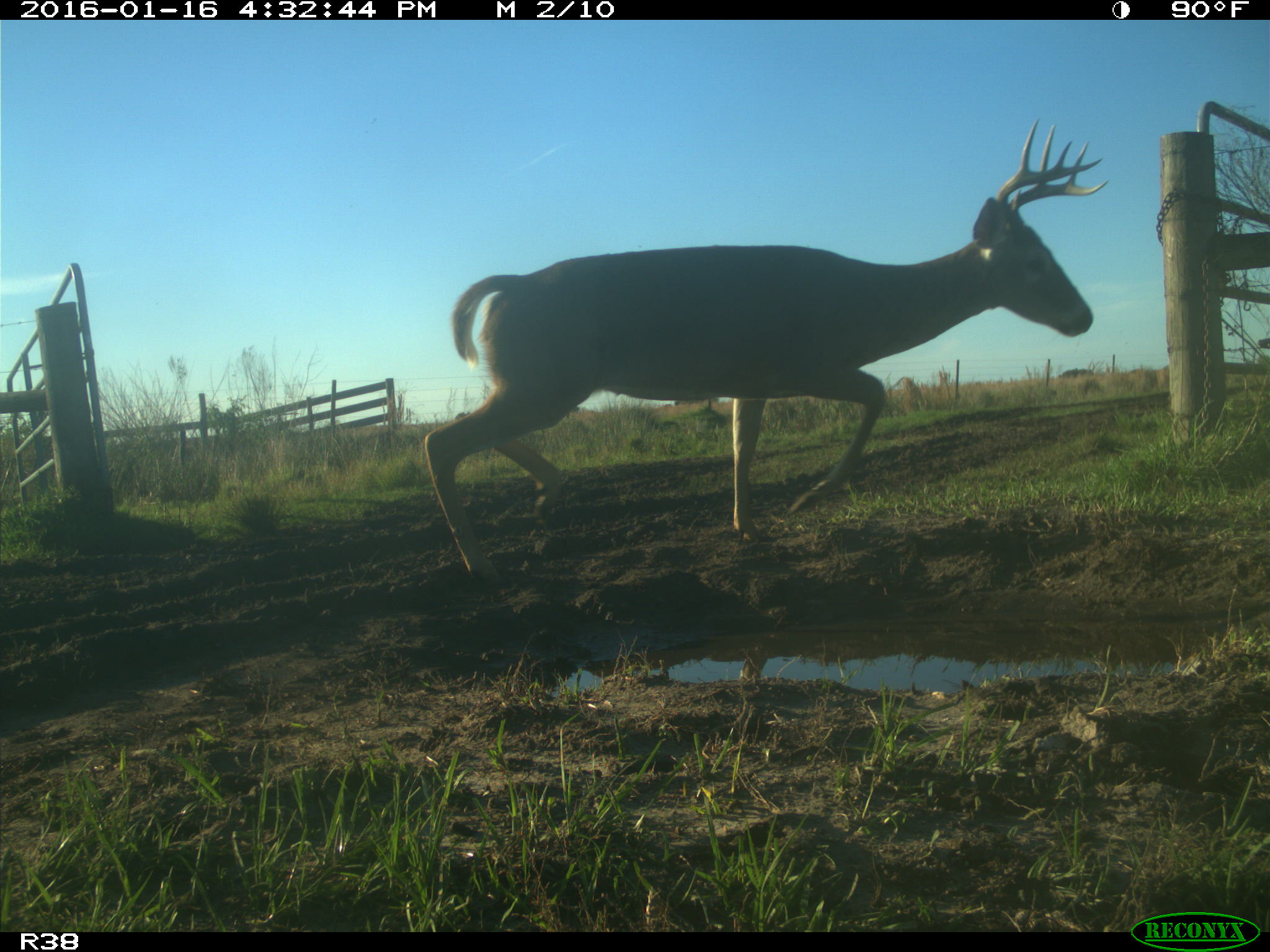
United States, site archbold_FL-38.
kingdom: Animalia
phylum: Chordata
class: Mammalia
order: Artiodactyla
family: Cervidae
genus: Odocoileus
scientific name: Odocoileus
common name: deer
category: unidentified deer